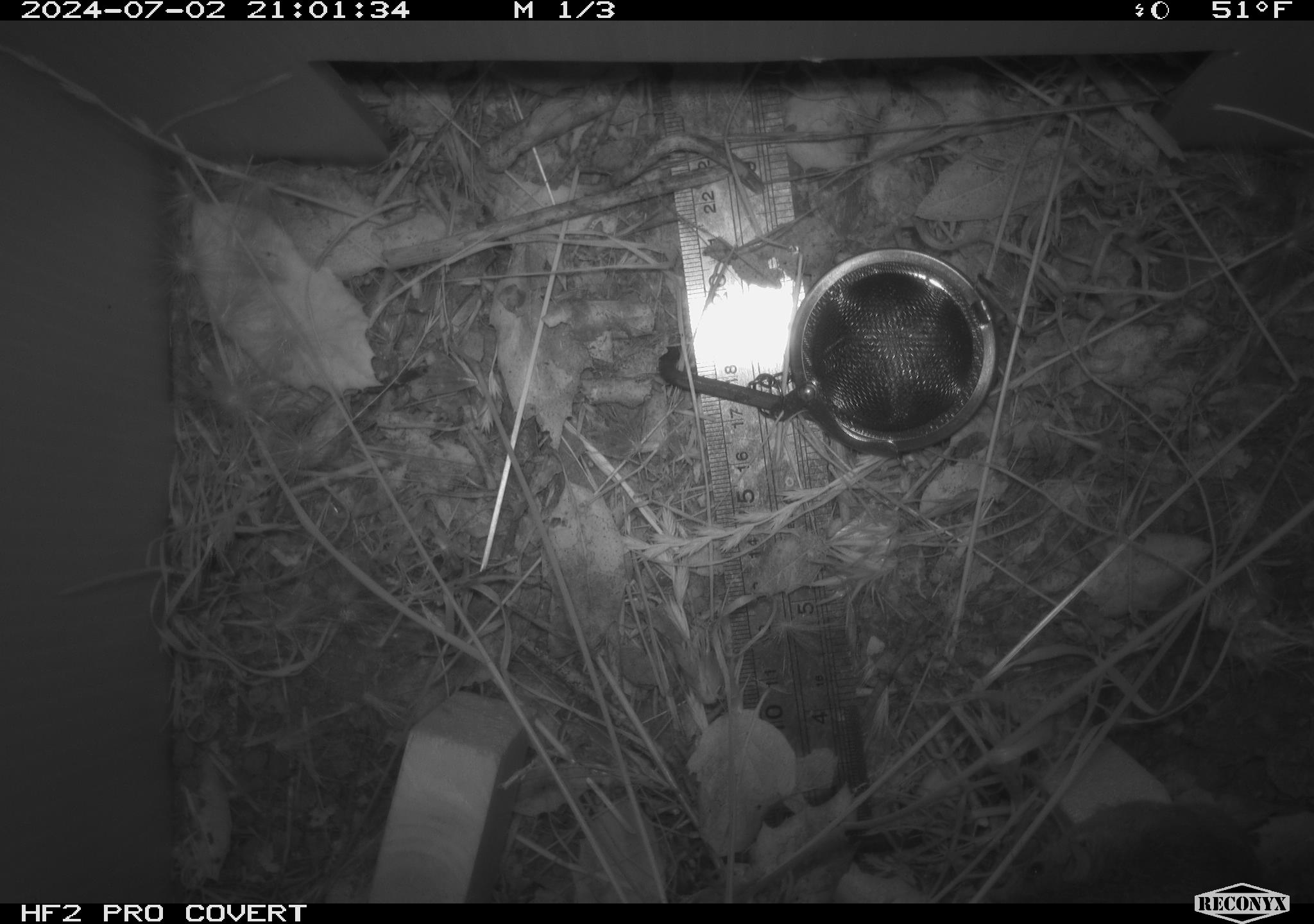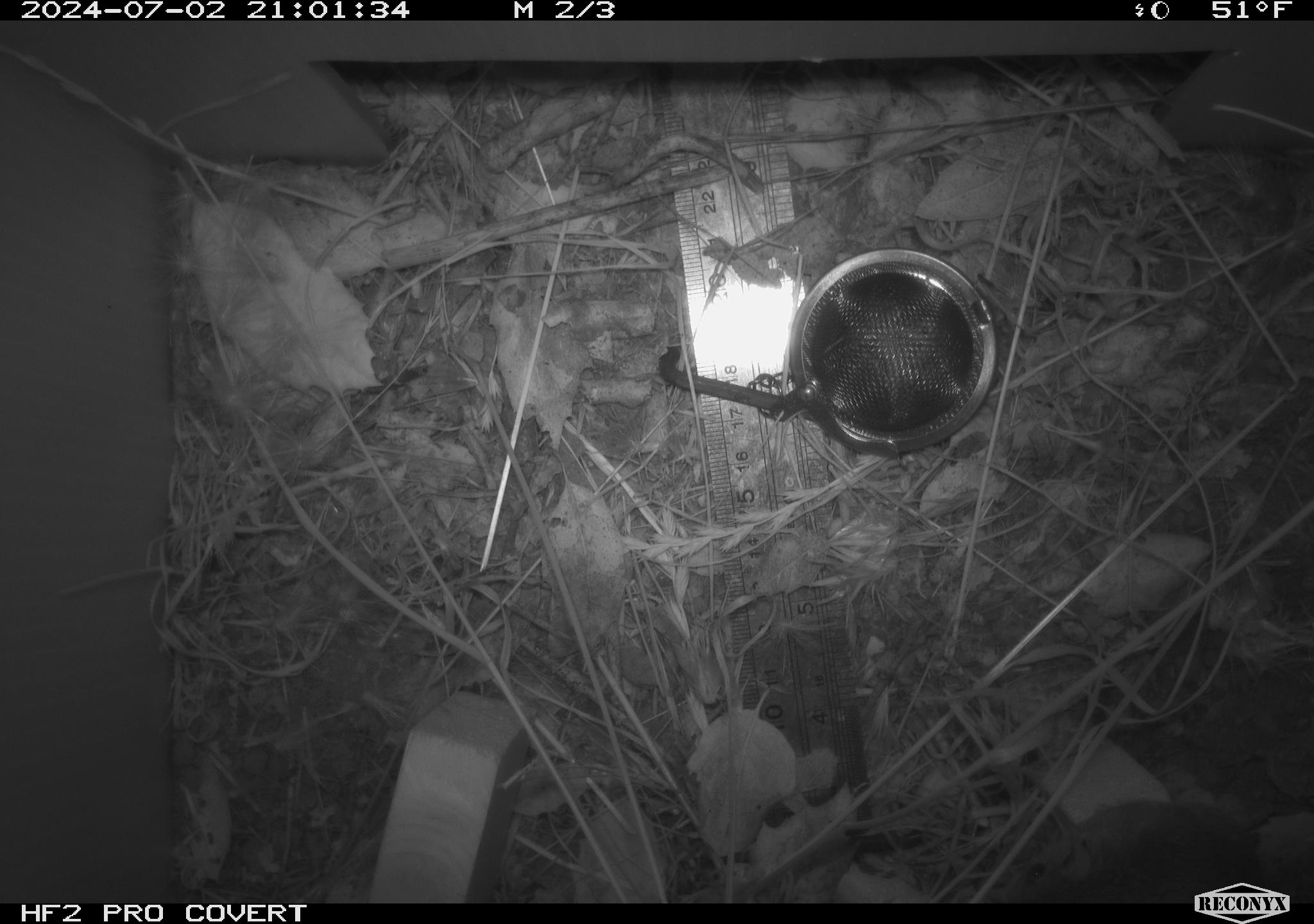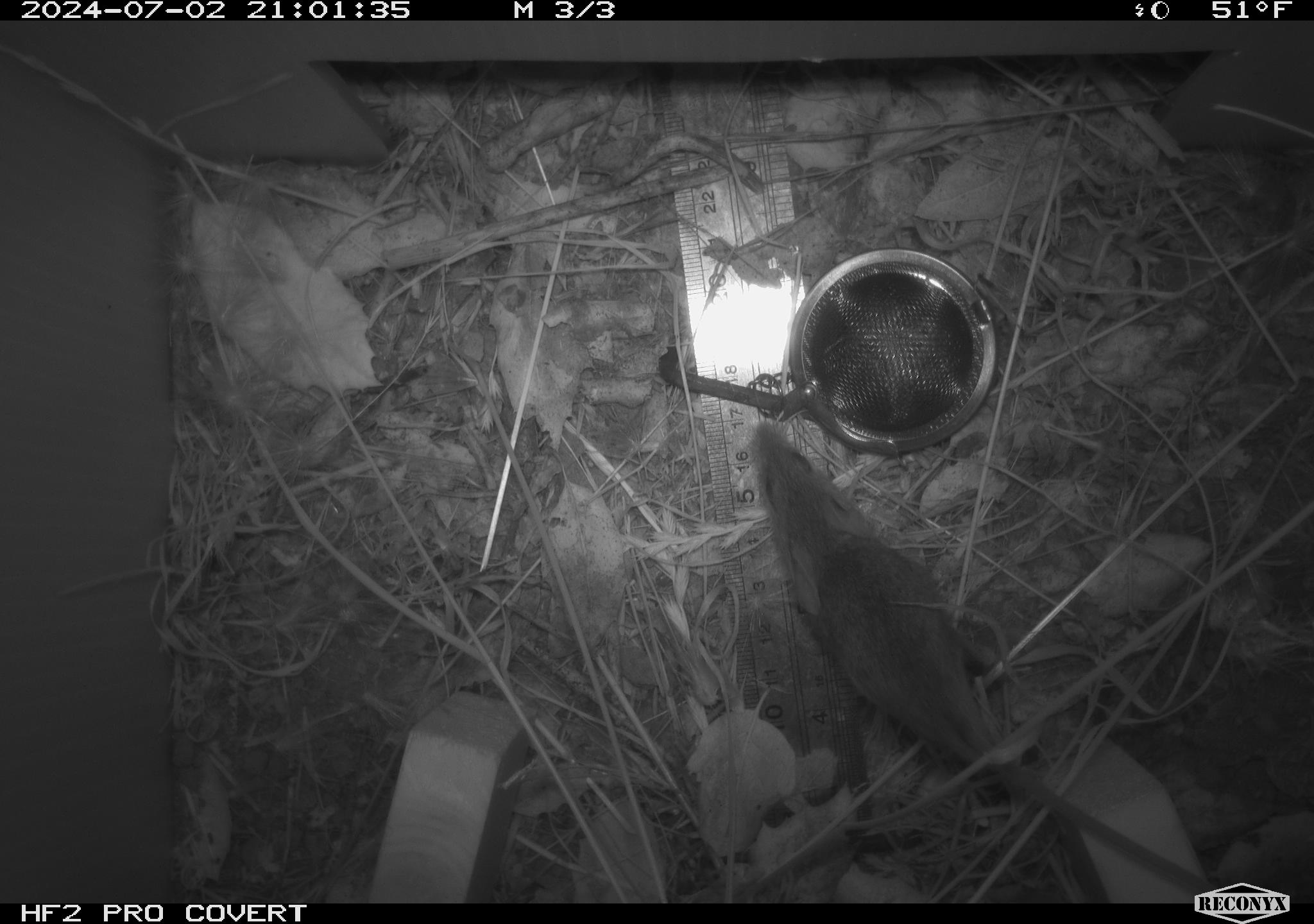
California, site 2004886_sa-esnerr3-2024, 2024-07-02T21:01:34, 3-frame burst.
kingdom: Animalia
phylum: Chordata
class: Mammalia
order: Rodentia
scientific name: Rodentia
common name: rodent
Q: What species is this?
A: Rodent (Rodentia).